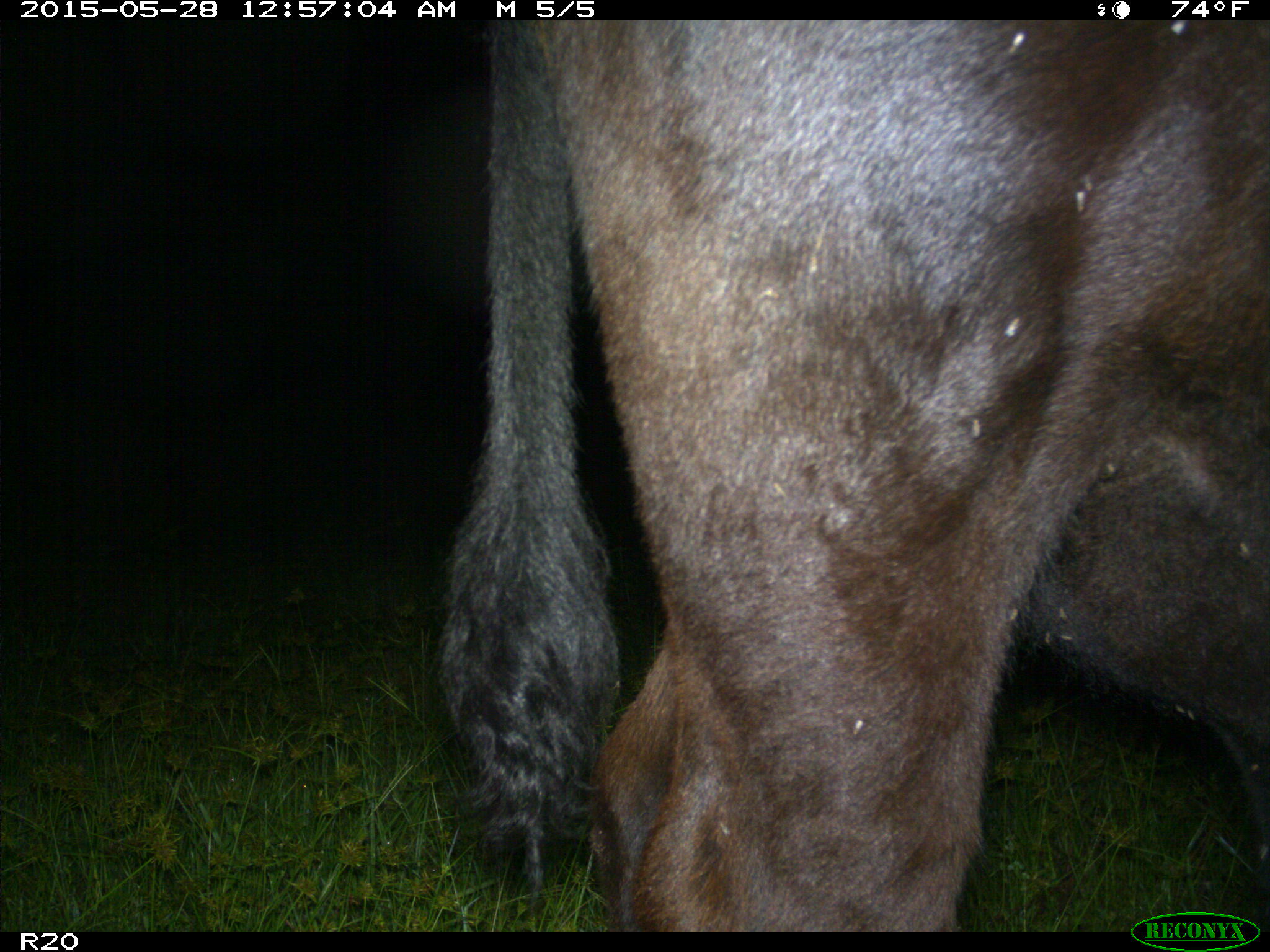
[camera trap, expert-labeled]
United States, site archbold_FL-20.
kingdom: Animalia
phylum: Chordata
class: Mammalia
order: Artiodactyla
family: Bovidae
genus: Bos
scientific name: Bos taurus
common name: domestic cow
Bos taurus (domestic cow).